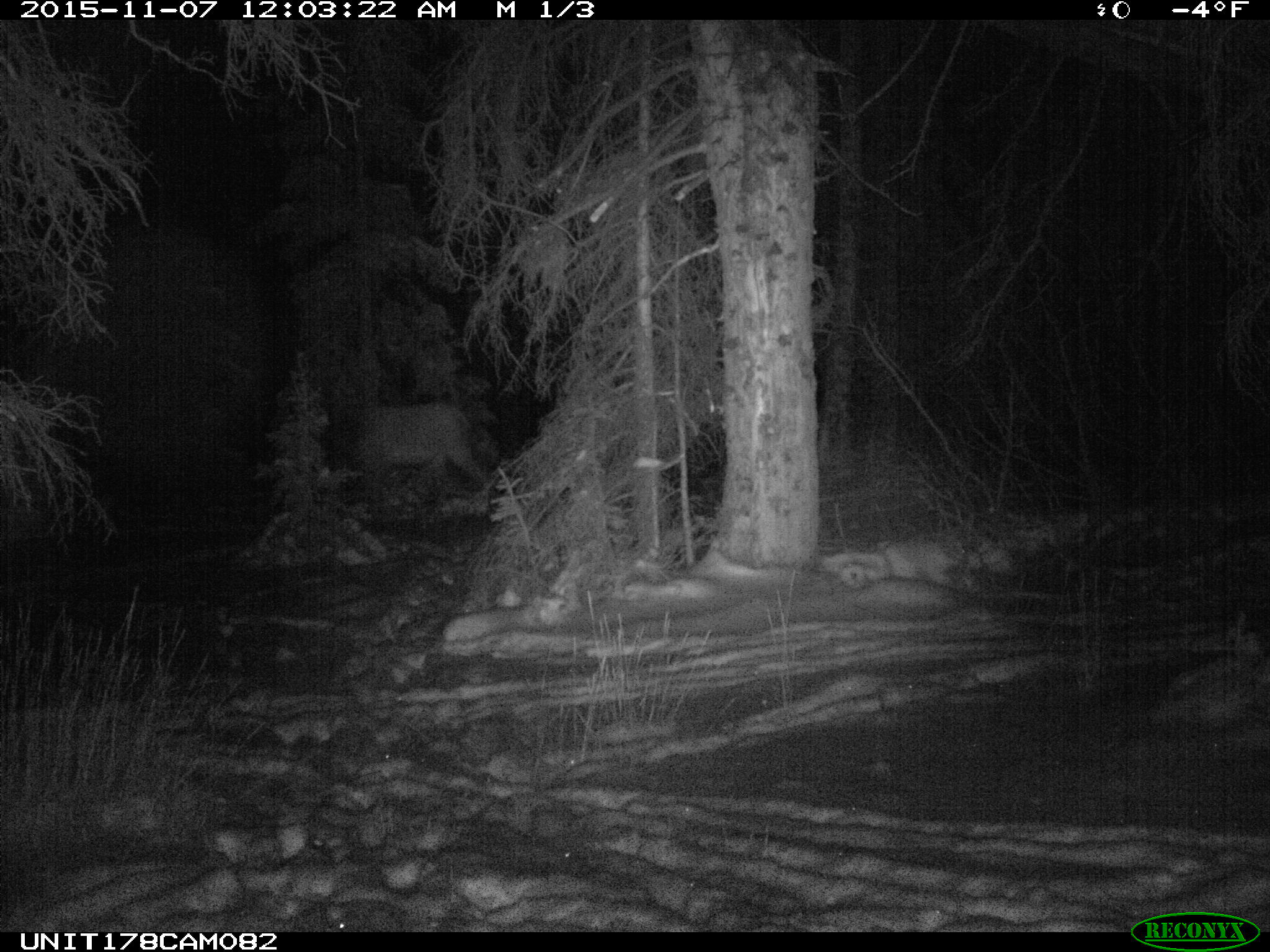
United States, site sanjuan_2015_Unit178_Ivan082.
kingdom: Animalia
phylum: Chordata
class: Mammalia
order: Artiodactyla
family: Cervidae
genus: Cervus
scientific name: Cervus elaphus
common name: red deer